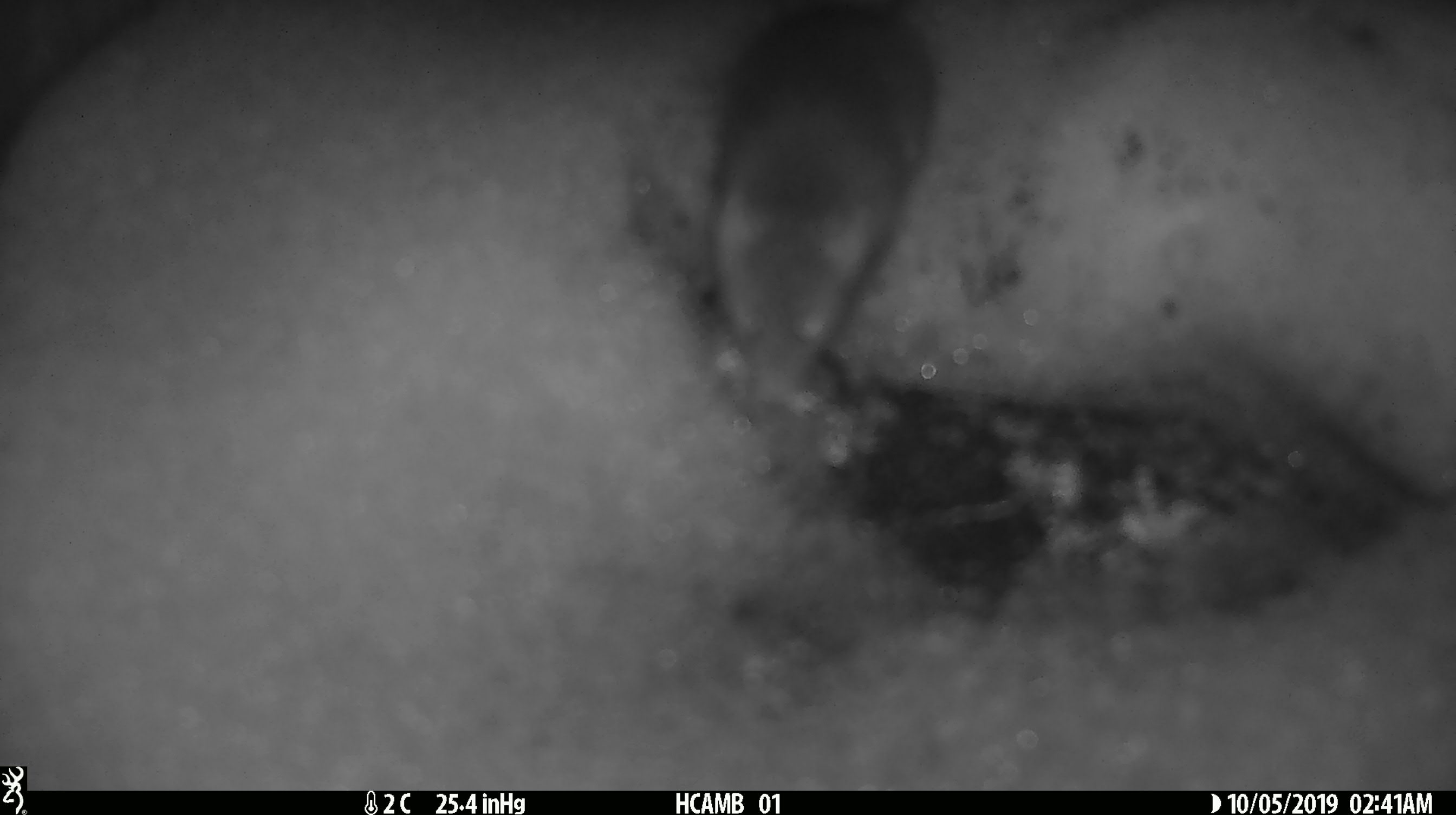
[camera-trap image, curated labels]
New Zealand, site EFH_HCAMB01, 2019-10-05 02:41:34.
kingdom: Animalia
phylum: Chordata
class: Mammalia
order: Rodentia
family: Muridae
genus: Mus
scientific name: Mus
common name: mouse